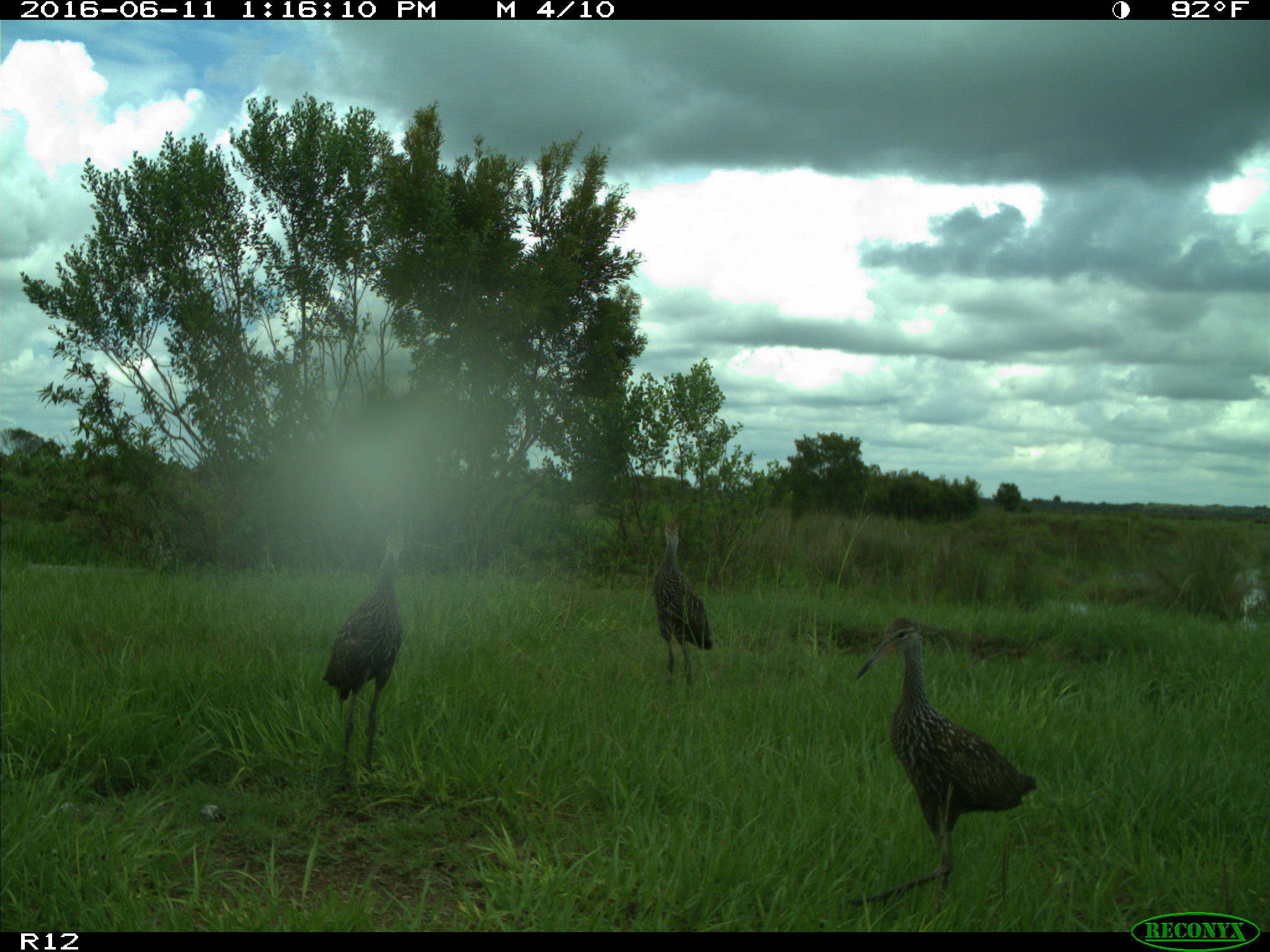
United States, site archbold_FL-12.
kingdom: Animalia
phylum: Chordata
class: Aves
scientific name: Aves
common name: birds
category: unidentified bird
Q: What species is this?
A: Unidentified bird (birds) (Aves).